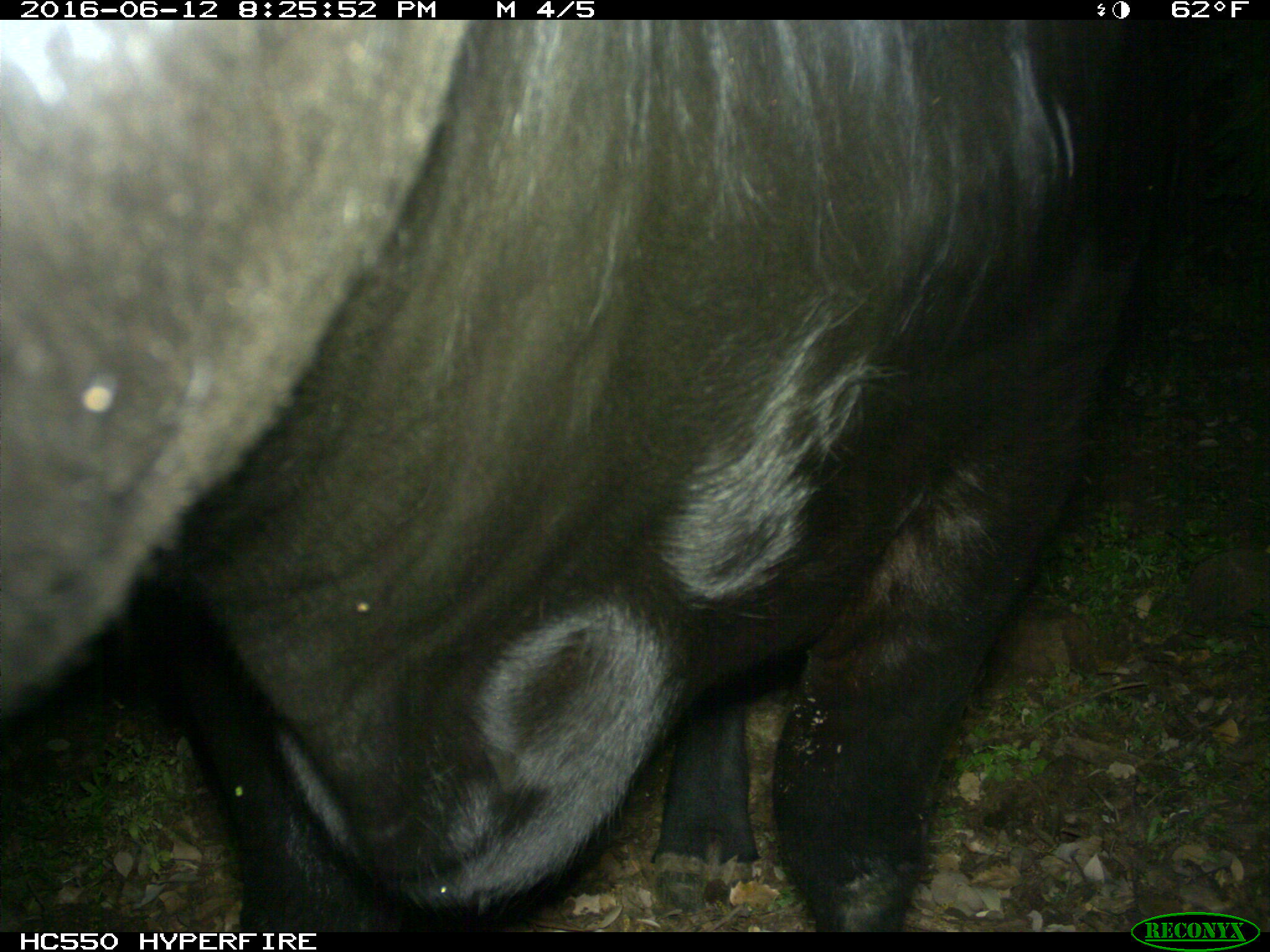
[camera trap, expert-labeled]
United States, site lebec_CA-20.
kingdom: Animalia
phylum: Chordata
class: Mammalia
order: Artiodactyla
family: Bovidae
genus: Bos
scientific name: Bos taurus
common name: domestic cow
Bos taurus (domestic cow).